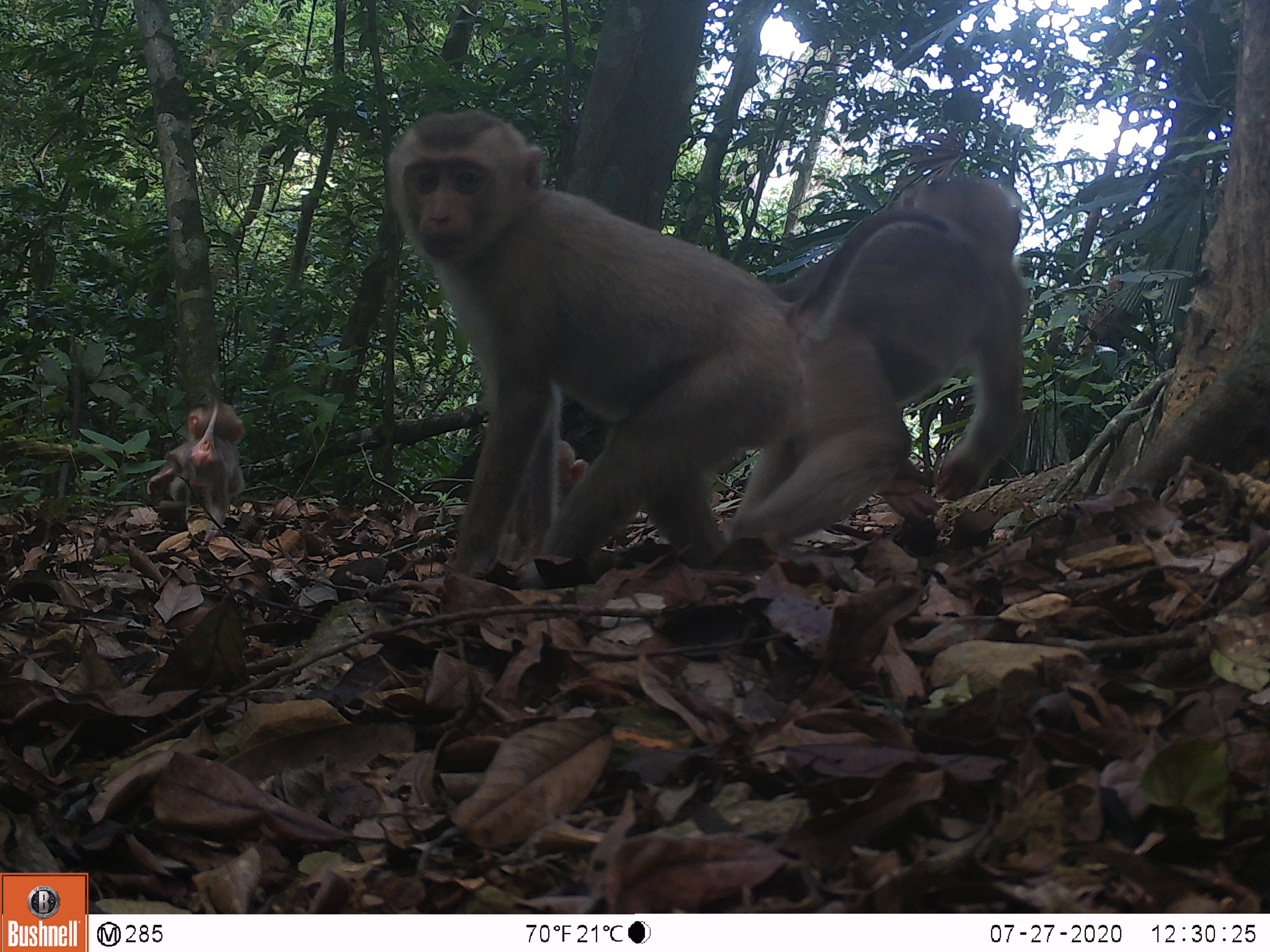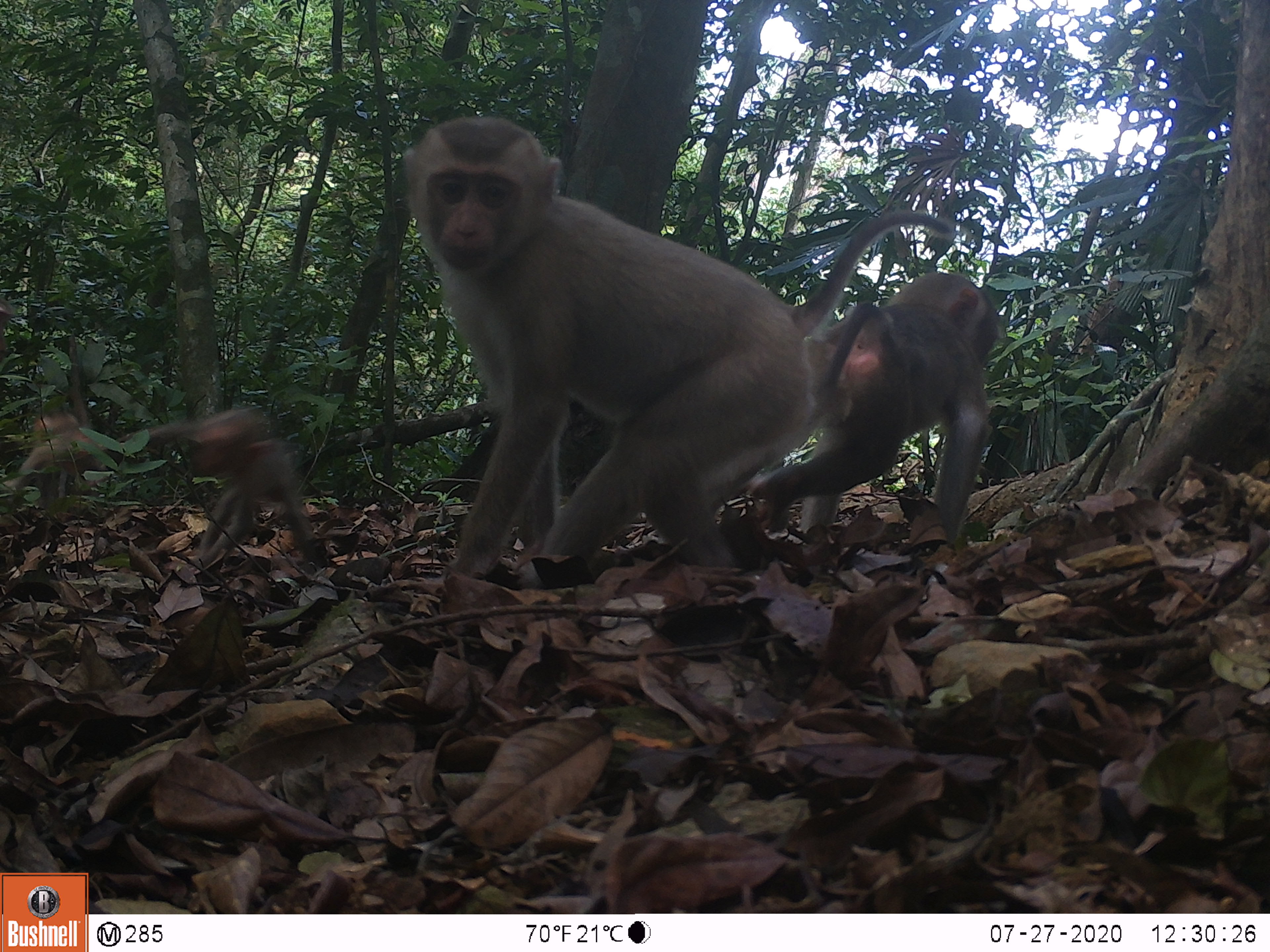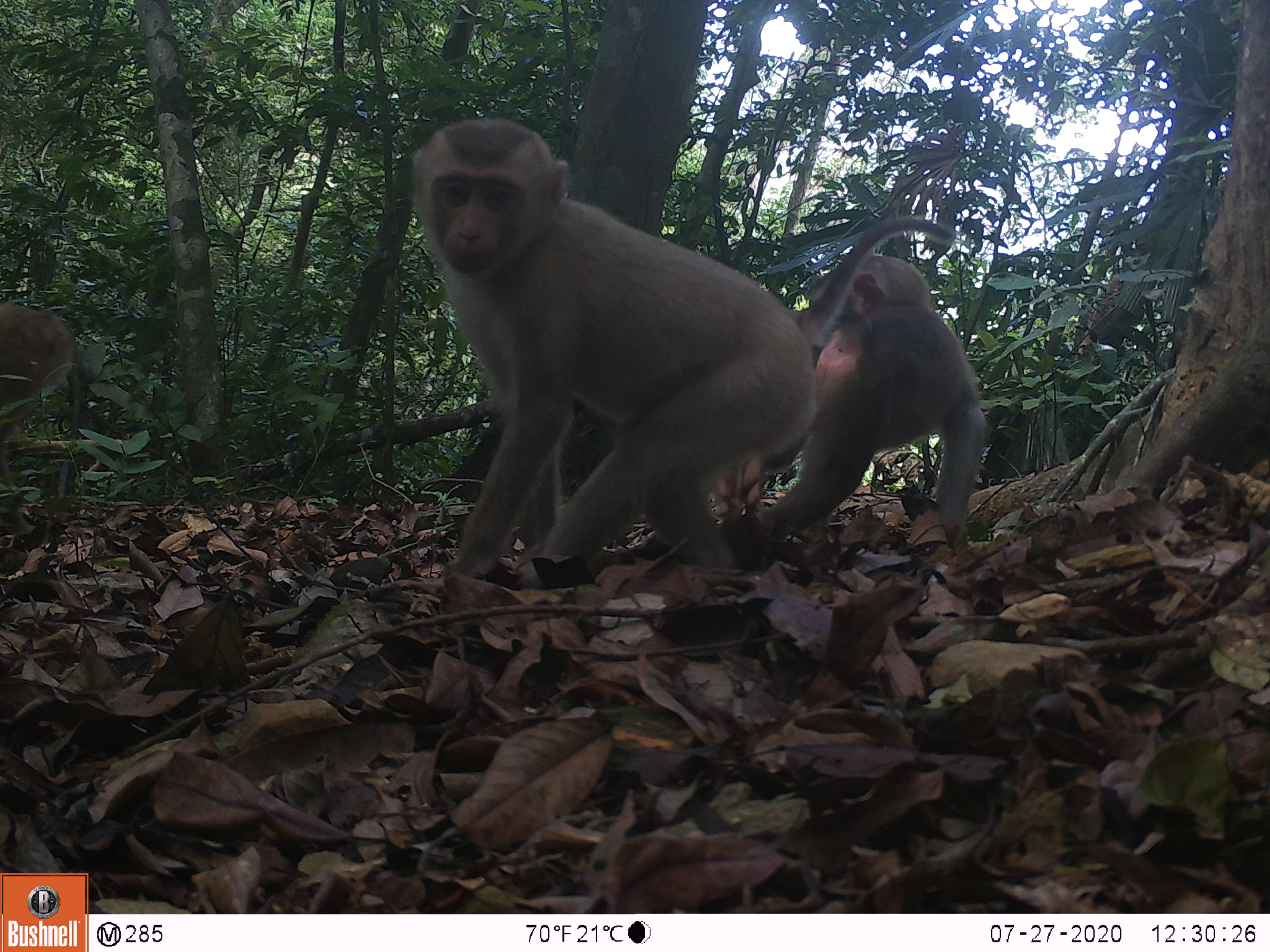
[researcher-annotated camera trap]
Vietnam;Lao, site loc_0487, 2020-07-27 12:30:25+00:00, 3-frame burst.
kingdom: Animalia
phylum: Chordata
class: Mammalia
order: Primates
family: Cercopithecidae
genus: Macaca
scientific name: Macaca nemestrina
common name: pig-tailed macaque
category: pig tailed macaque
Pig tailed macaque (pig-tailed macaque) (Macaca nemestrina). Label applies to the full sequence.